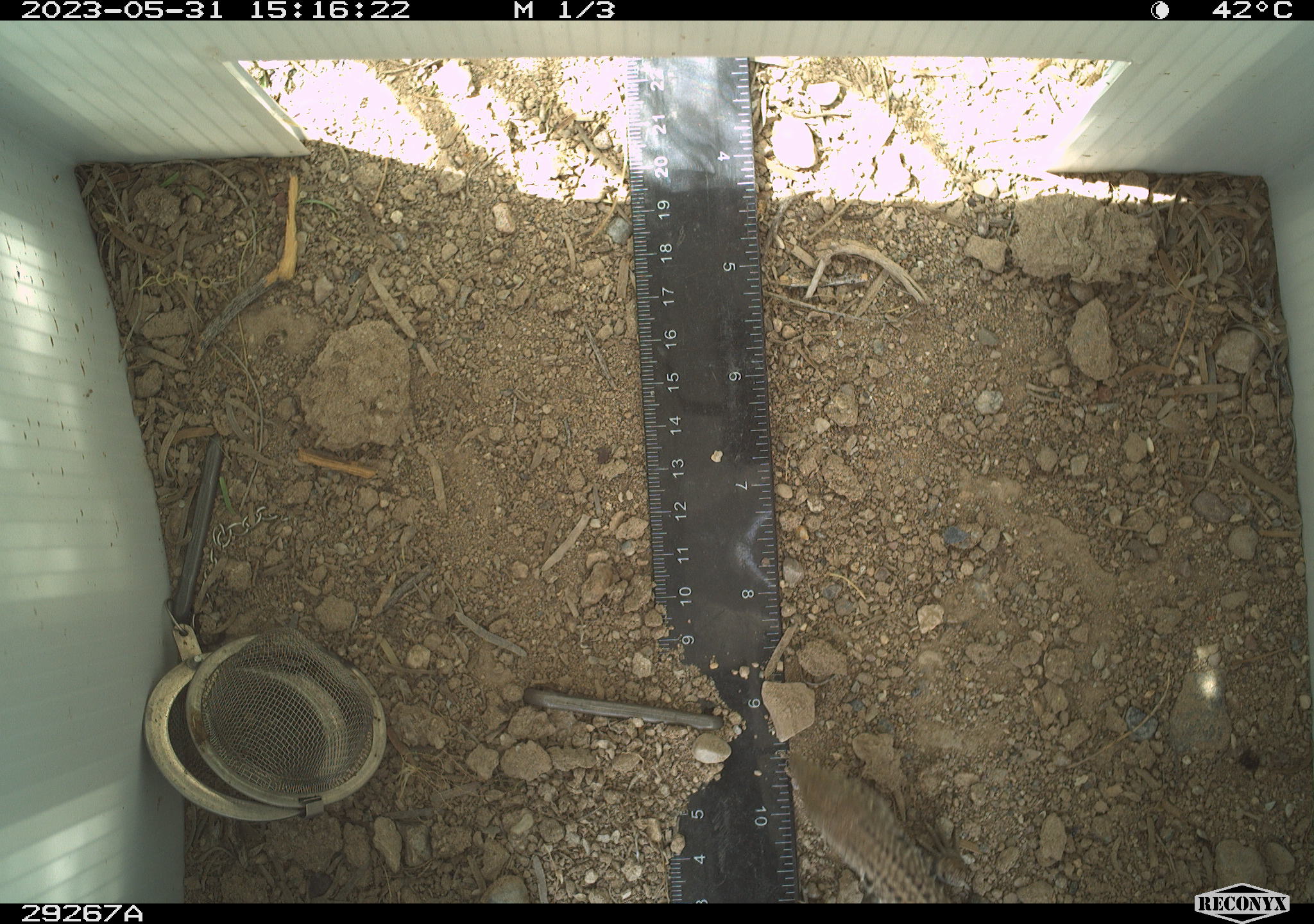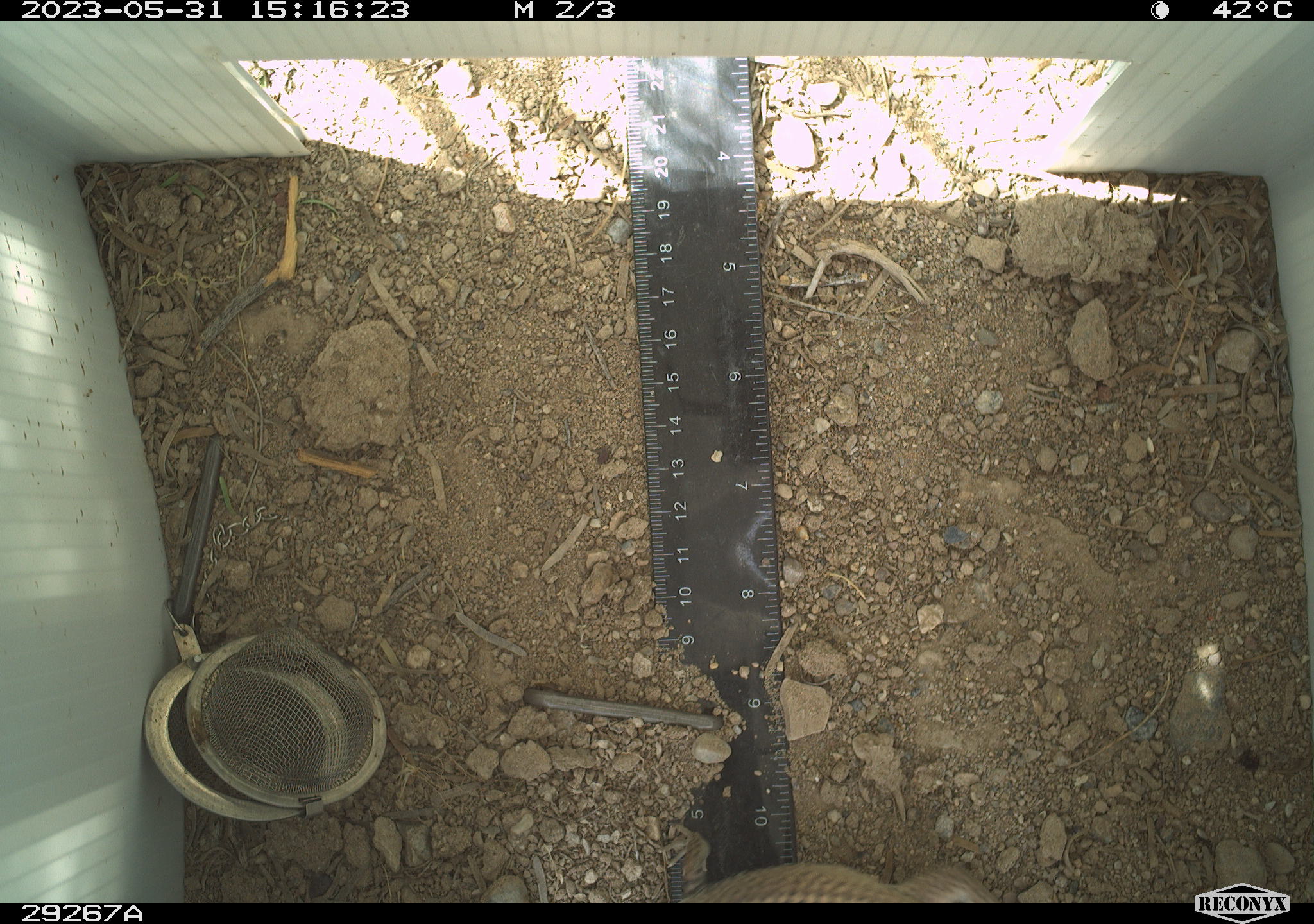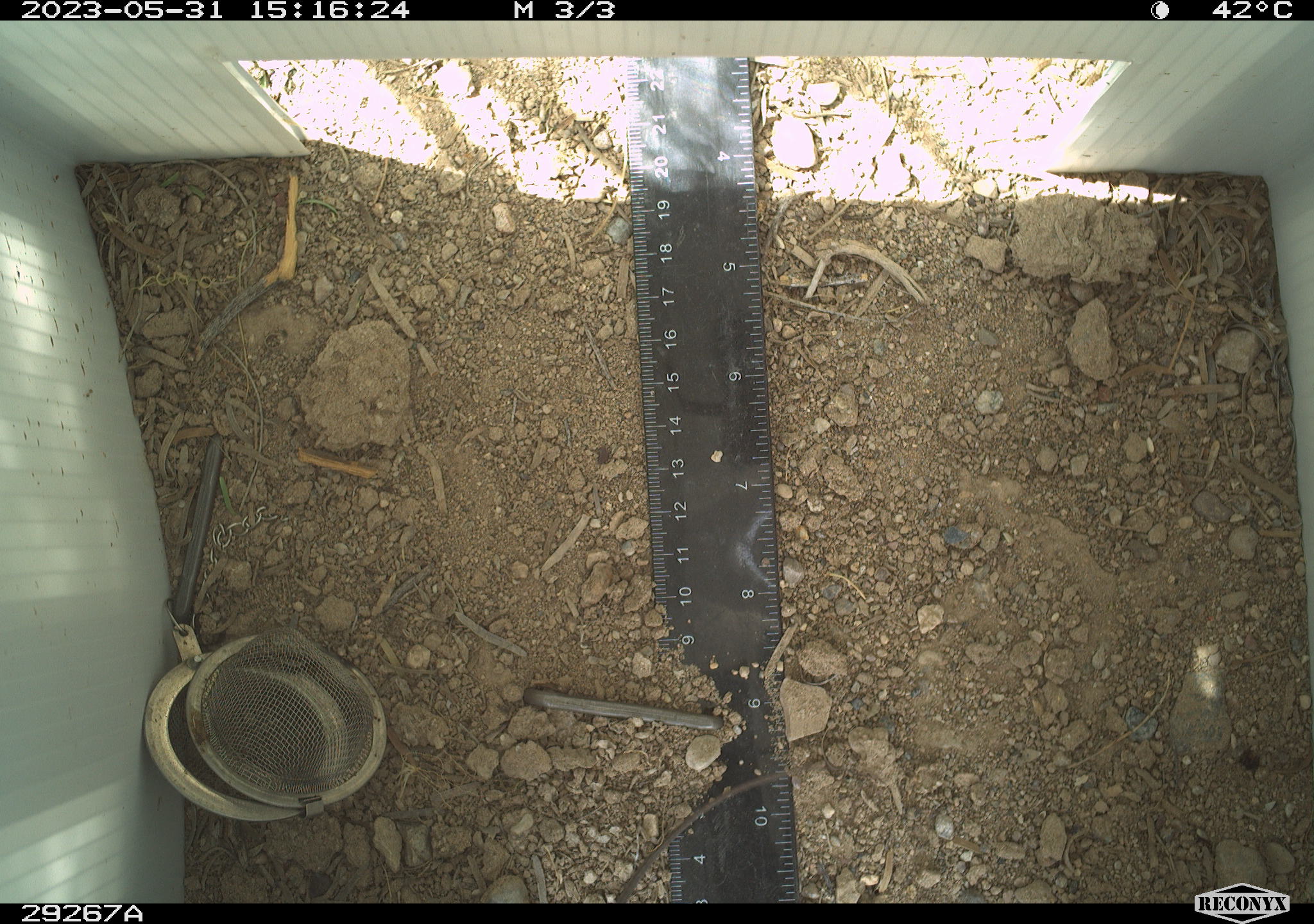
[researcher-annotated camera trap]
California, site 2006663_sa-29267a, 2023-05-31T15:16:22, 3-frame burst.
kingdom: Animalia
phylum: Chordata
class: Reptilia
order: Squamata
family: Teiidae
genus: Aspidoscelis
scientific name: Aspidoscelis tigris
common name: western whiptail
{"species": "western whiptail (Aspidoscelis tigris)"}